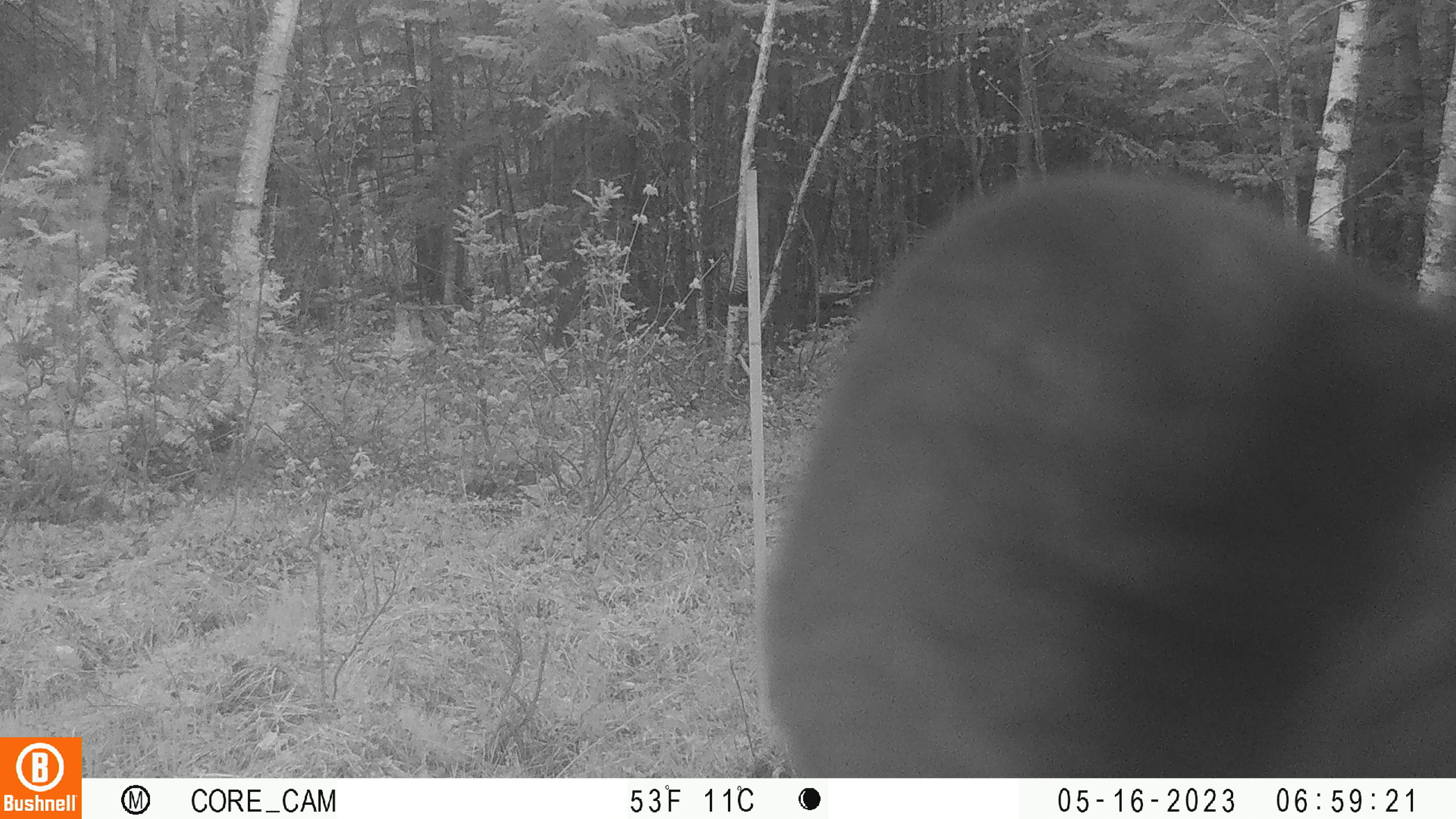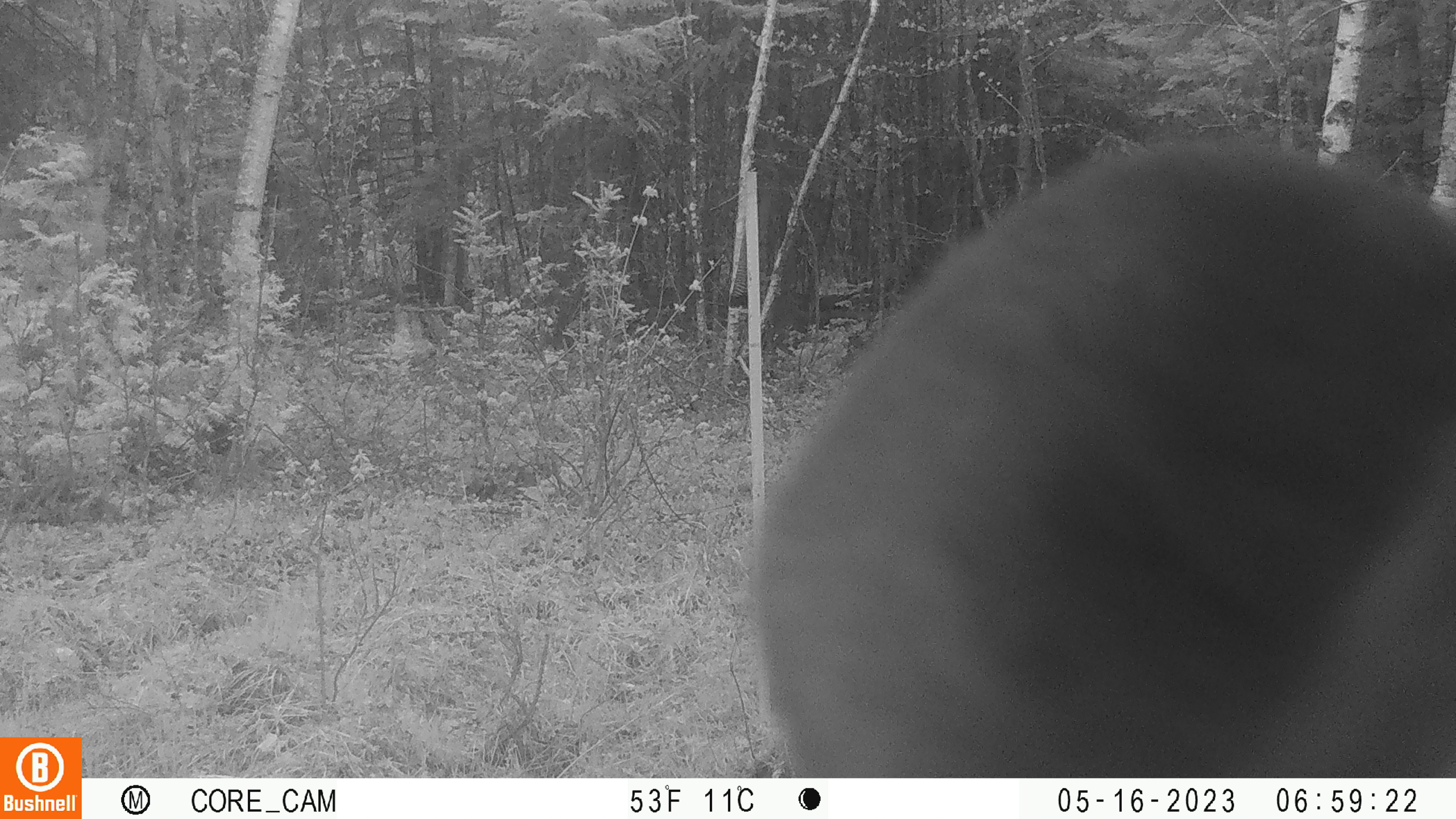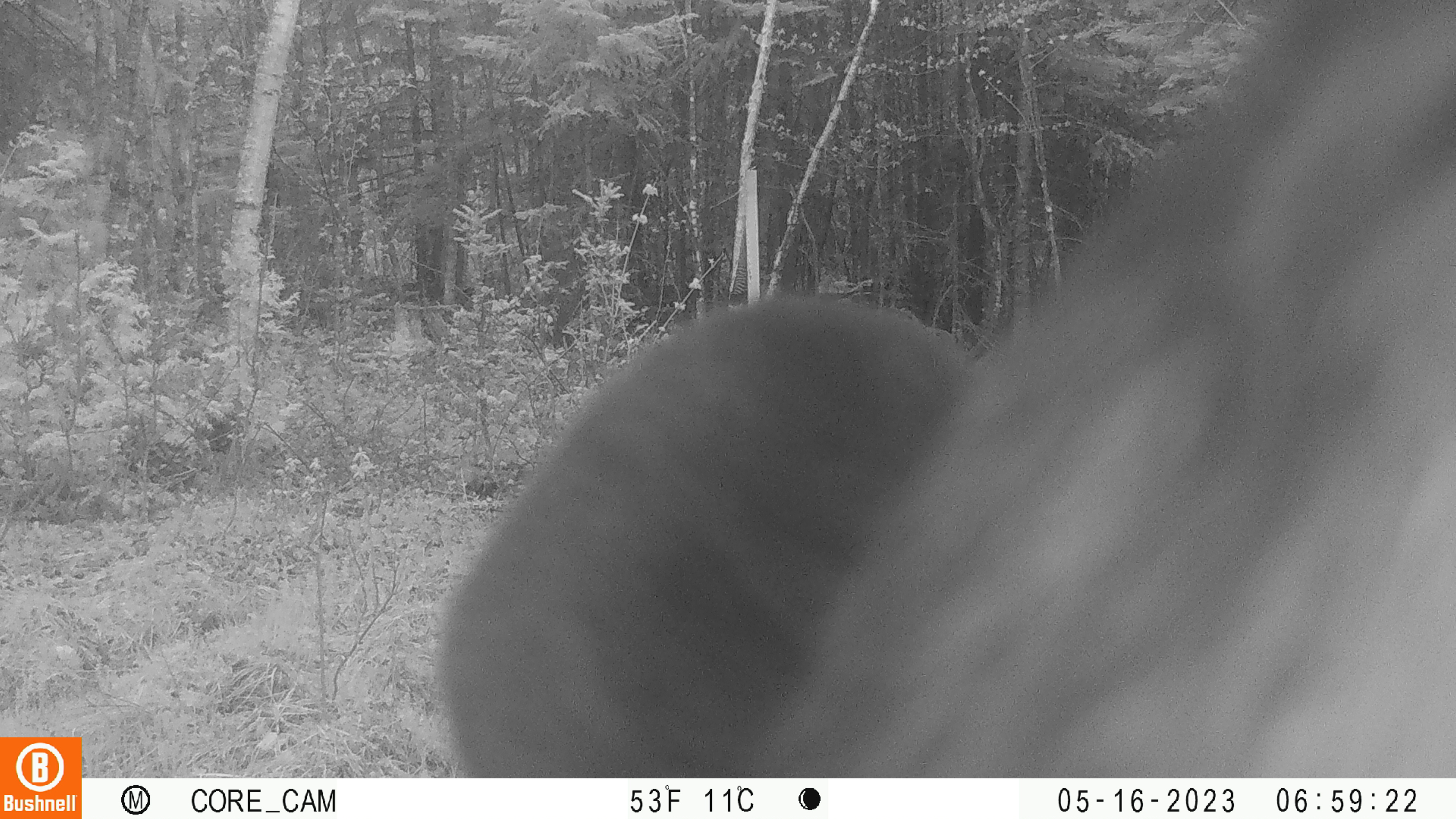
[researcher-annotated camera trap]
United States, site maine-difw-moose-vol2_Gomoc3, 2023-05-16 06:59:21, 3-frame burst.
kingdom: Animalia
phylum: Chordata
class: Mammalia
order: Carnivora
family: Ursidae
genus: Ursus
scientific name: Ursus americanus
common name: black bear